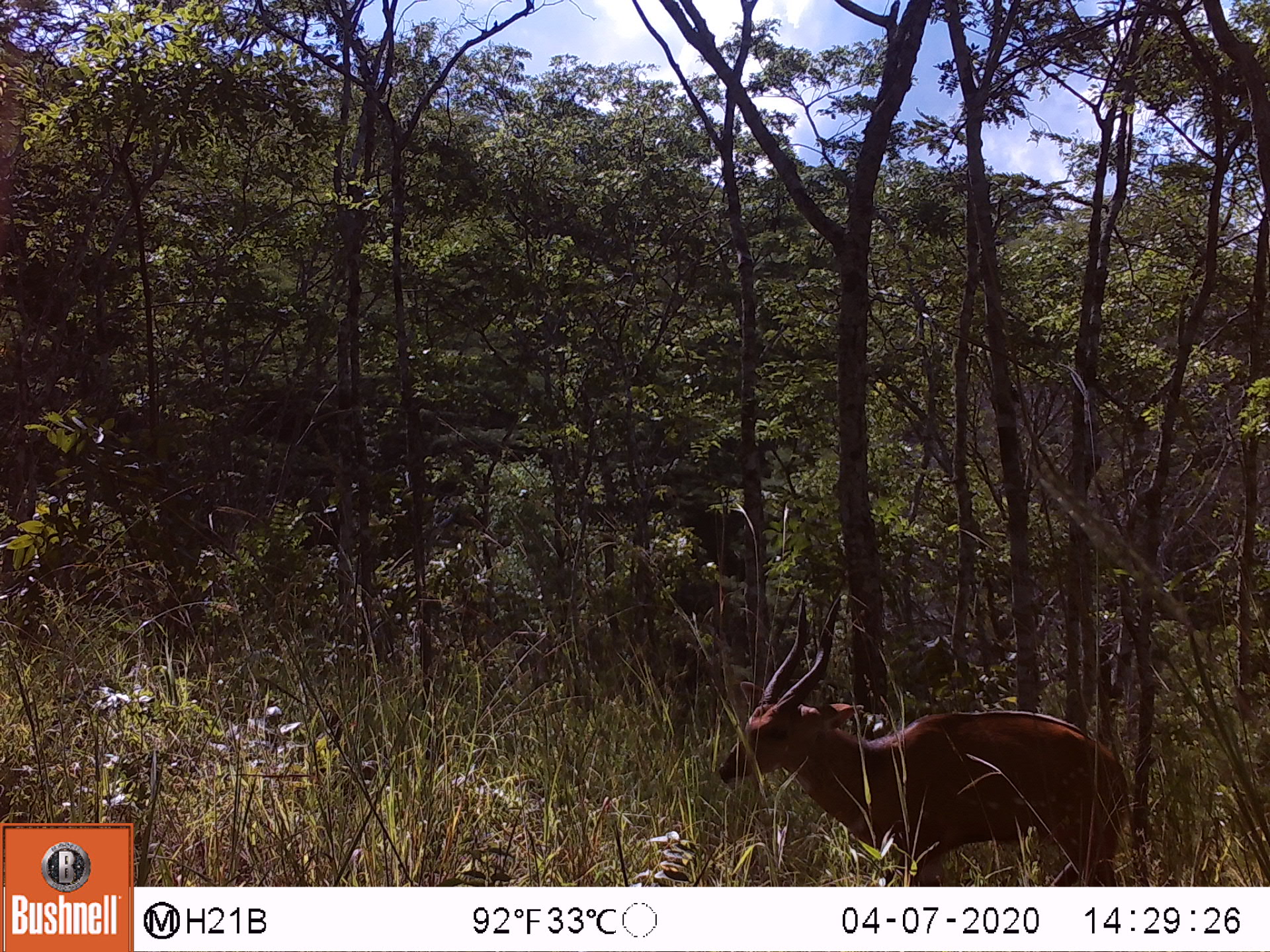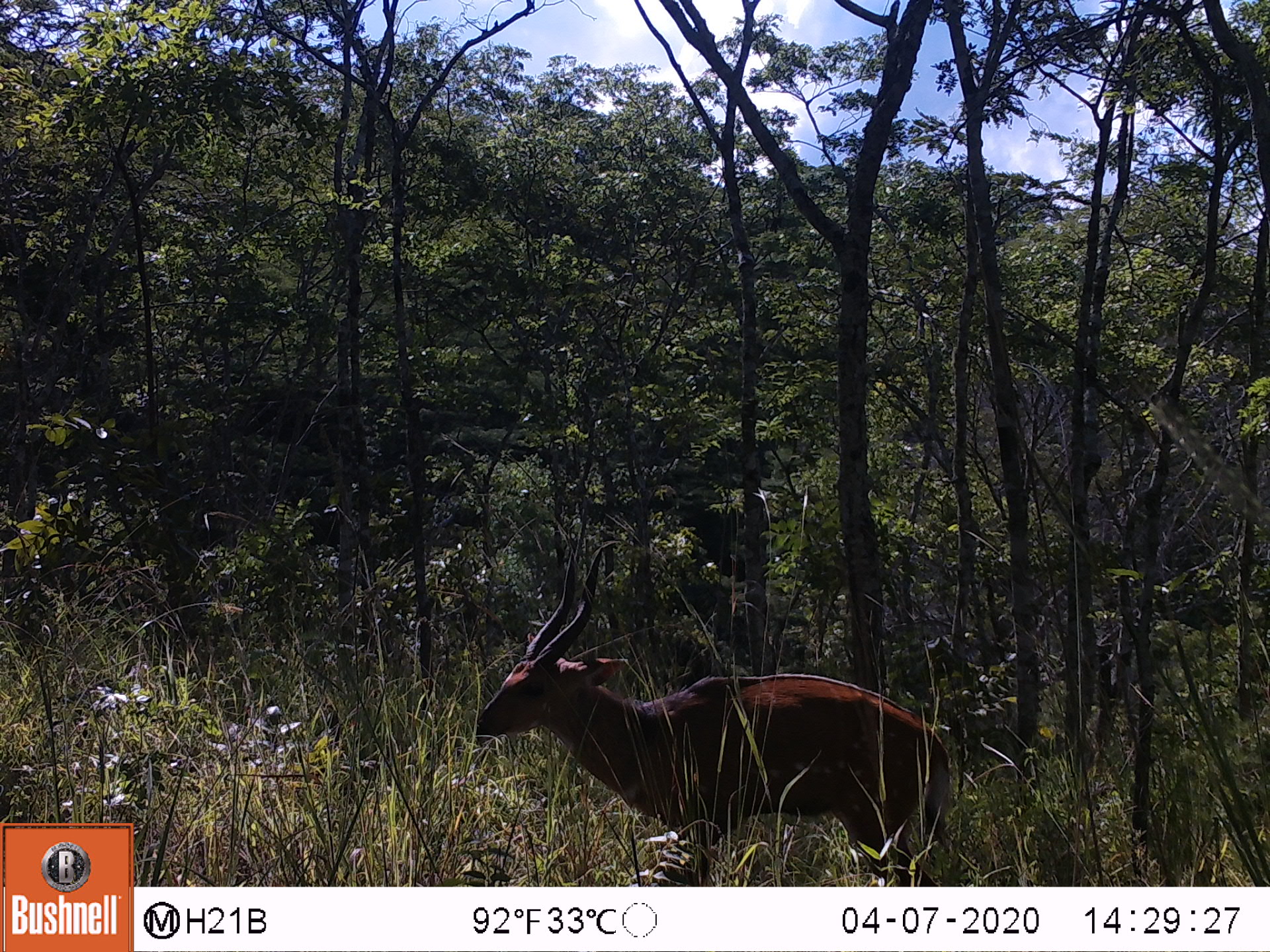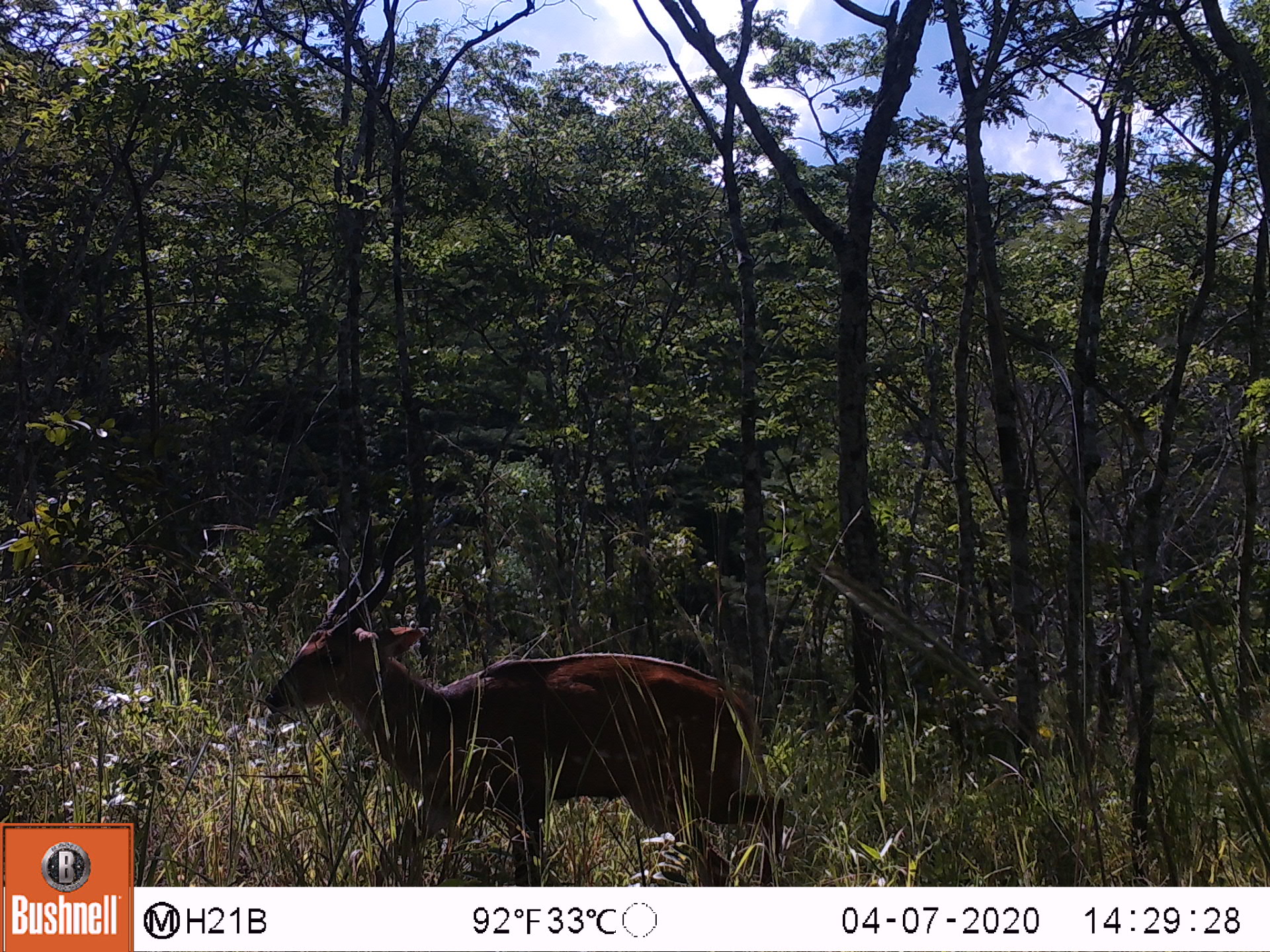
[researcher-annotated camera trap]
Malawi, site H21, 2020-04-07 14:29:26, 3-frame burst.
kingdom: Animalia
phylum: Chordata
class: Mammalia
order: Artiodactyla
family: Bovidae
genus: Tragelaphus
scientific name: Tragelaphus sylvaticus sylvaticus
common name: cape bushbuck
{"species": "cape bushbuck (Tragelaphus sylvaticus sylvaticus)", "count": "1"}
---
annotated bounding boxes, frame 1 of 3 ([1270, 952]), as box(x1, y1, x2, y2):
cape bushbuck: box(713, 592, 1135, 882)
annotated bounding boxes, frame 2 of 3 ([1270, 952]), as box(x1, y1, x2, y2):
cape bushbuck: box(477, 548, 958, 882)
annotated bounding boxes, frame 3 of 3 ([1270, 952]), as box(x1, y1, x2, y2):
cape bushbuck: box(265, 516, 789, 882)